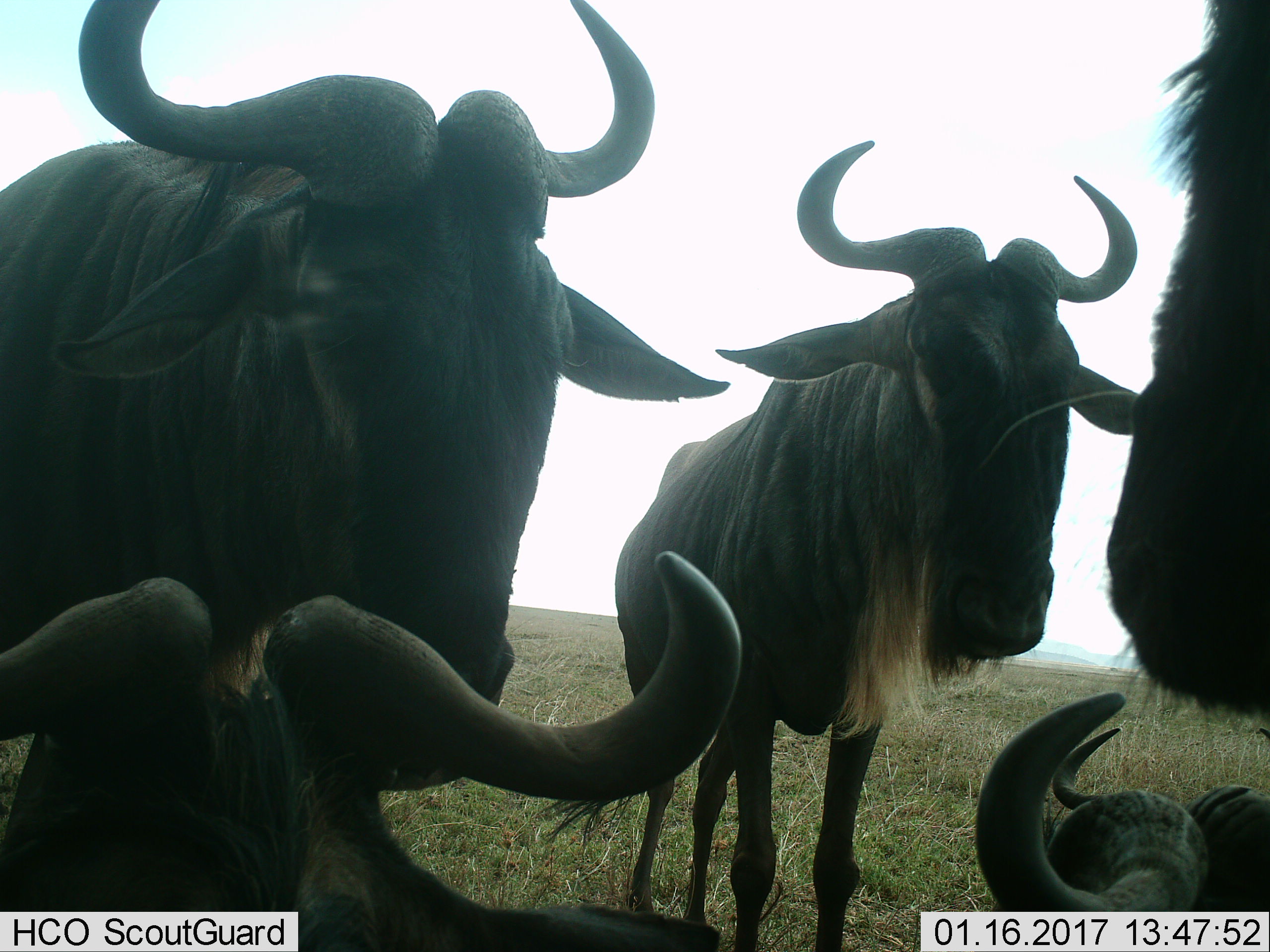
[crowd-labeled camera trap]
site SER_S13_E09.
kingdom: Animalia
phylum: Chordata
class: Mammalia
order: Artiodactyla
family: Bovidae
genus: Connochaetes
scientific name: Connochaetes taurinus taurinus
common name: blue wildebeest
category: wildebeestblue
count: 5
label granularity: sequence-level